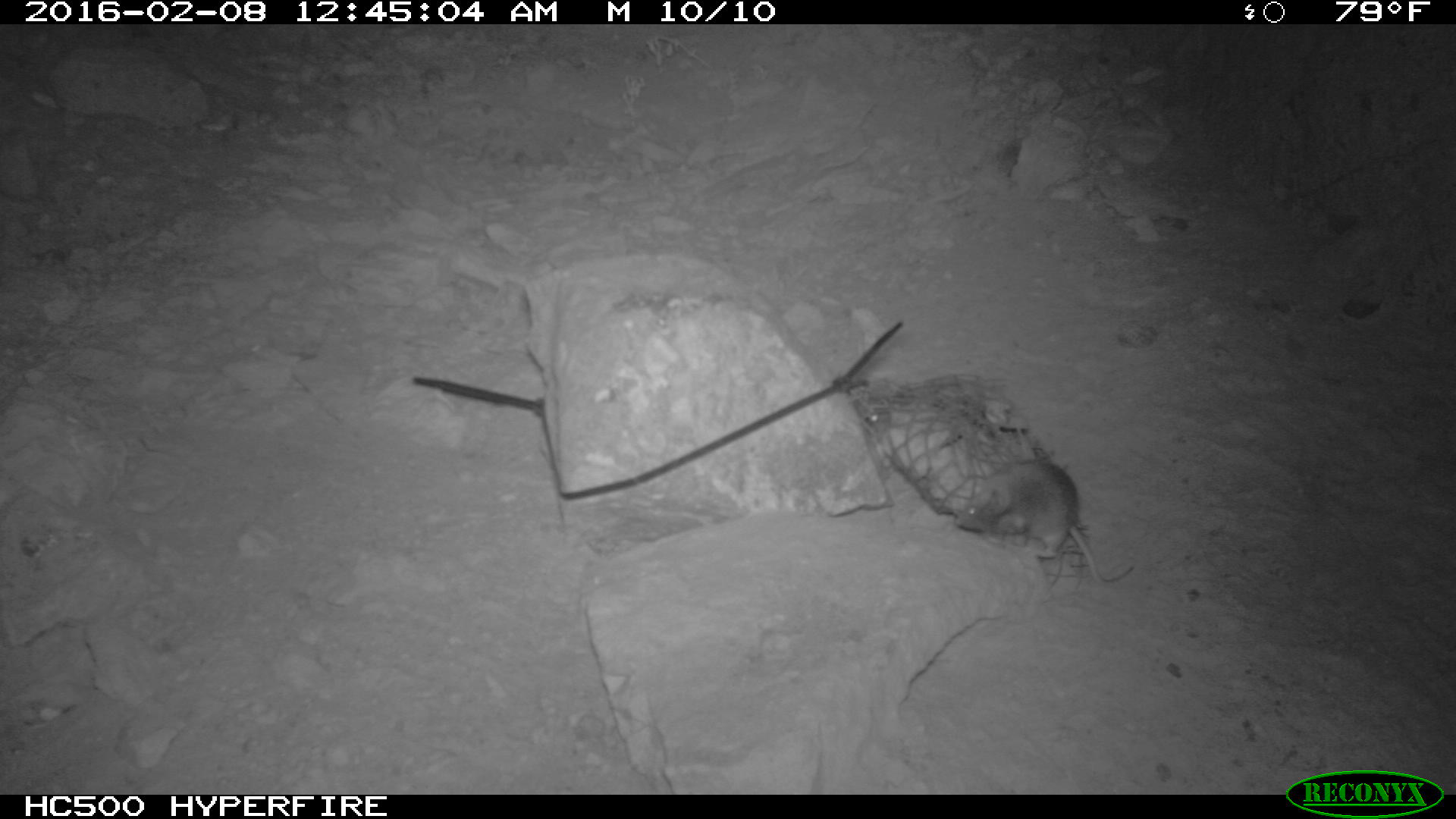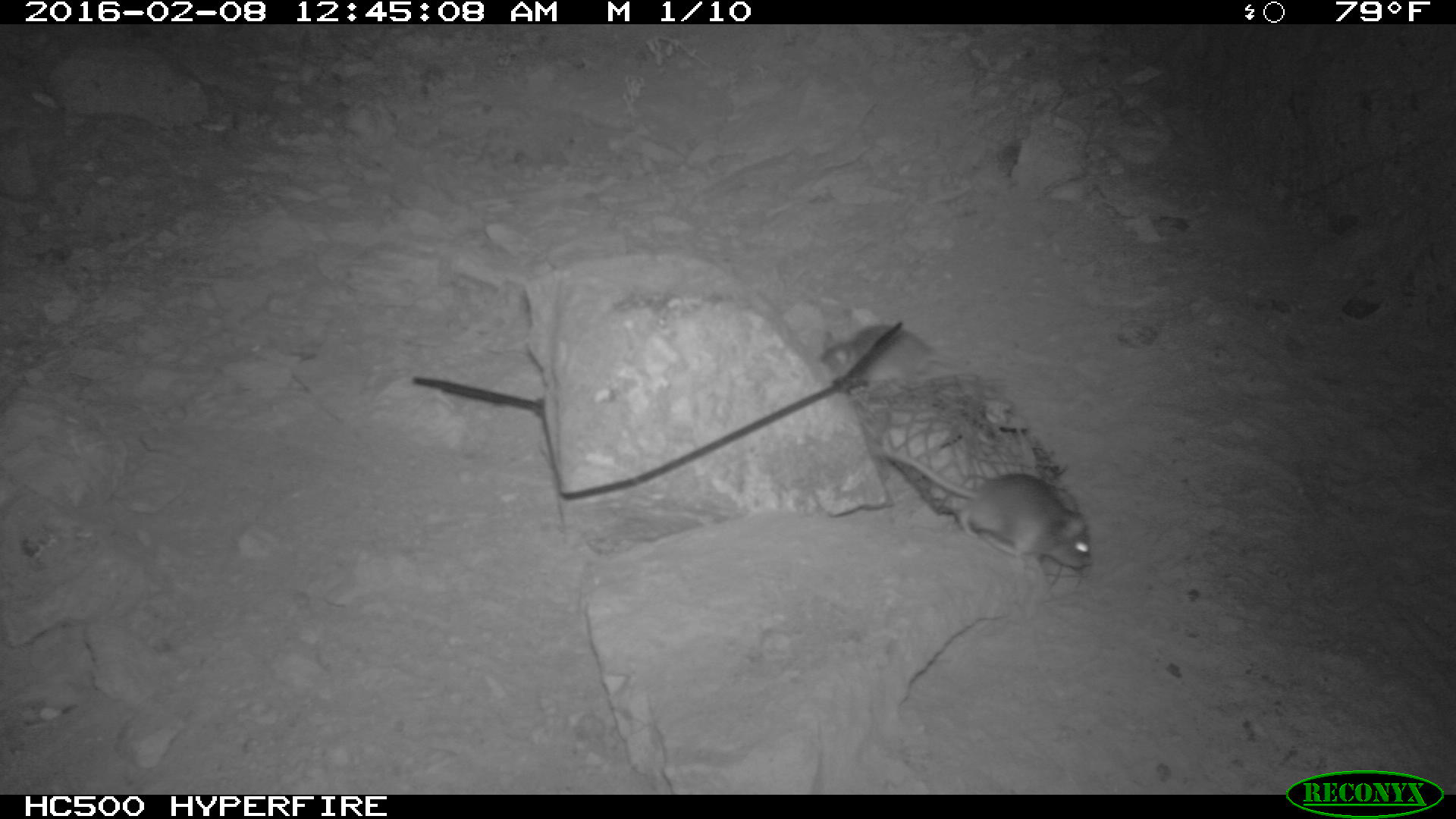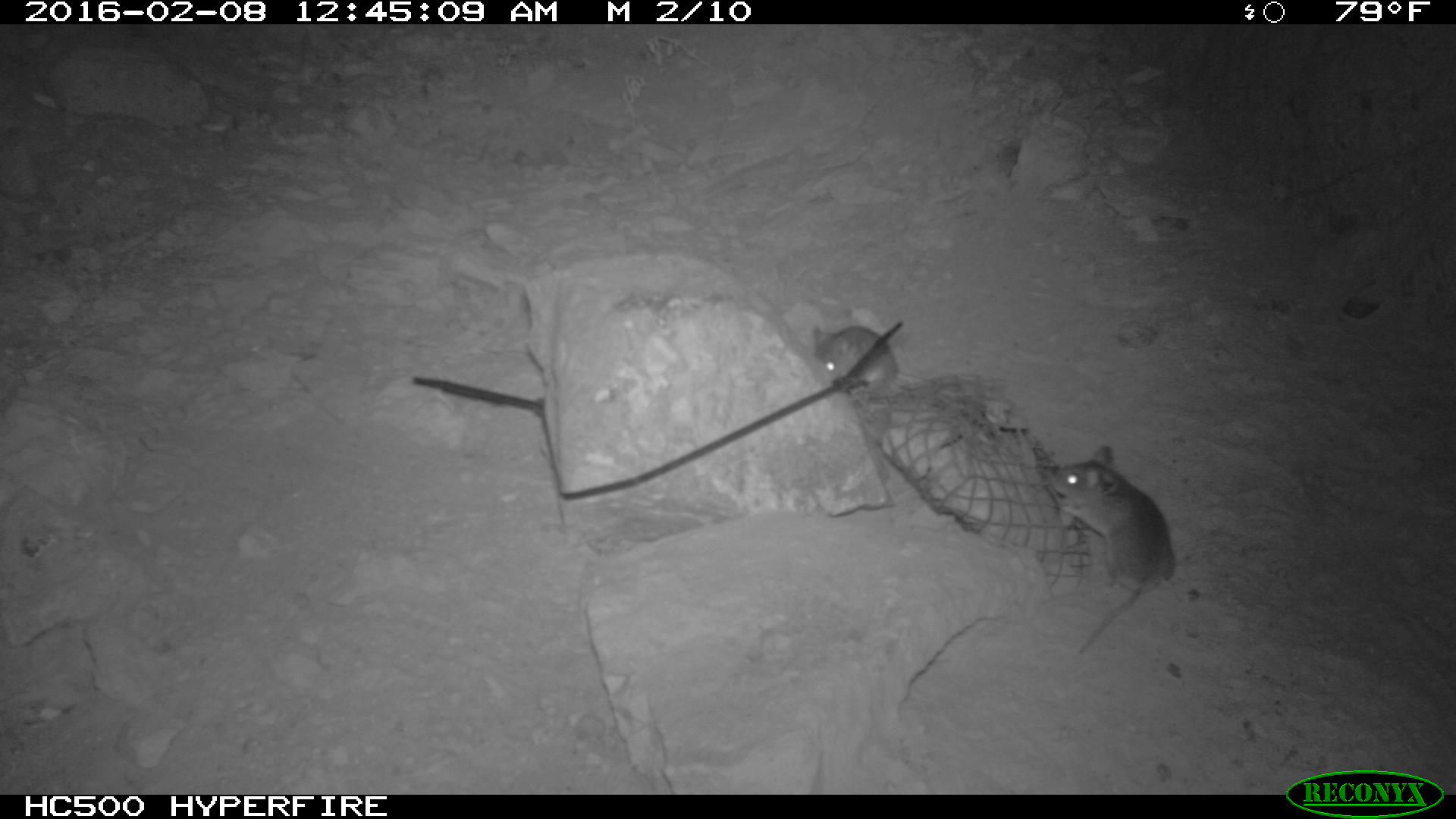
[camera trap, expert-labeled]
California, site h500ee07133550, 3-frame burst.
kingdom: Animalia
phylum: Chordata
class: Mammalia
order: Rodentia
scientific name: Rodentia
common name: rodent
Rodent (Rodentia).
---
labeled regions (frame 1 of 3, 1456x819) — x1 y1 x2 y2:
rodent: 958 460 1134 585; 852 396 890 443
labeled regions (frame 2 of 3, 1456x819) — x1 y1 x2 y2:
rodent: 871 443 1092 569; 820 324 974 391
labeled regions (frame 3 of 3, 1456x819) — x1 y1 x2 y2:
rodent: 1049 444 1204 659; 811 324 924 384